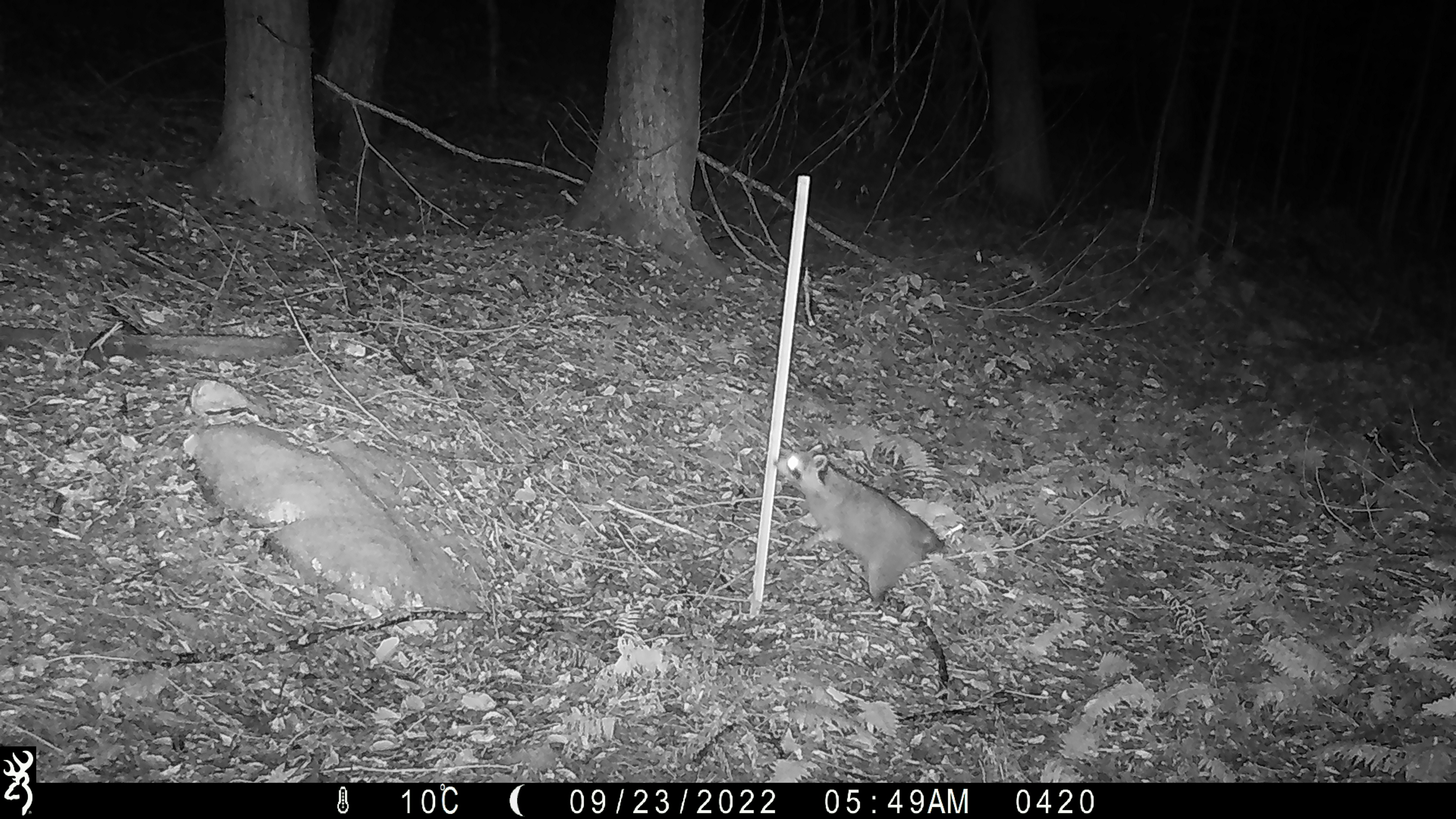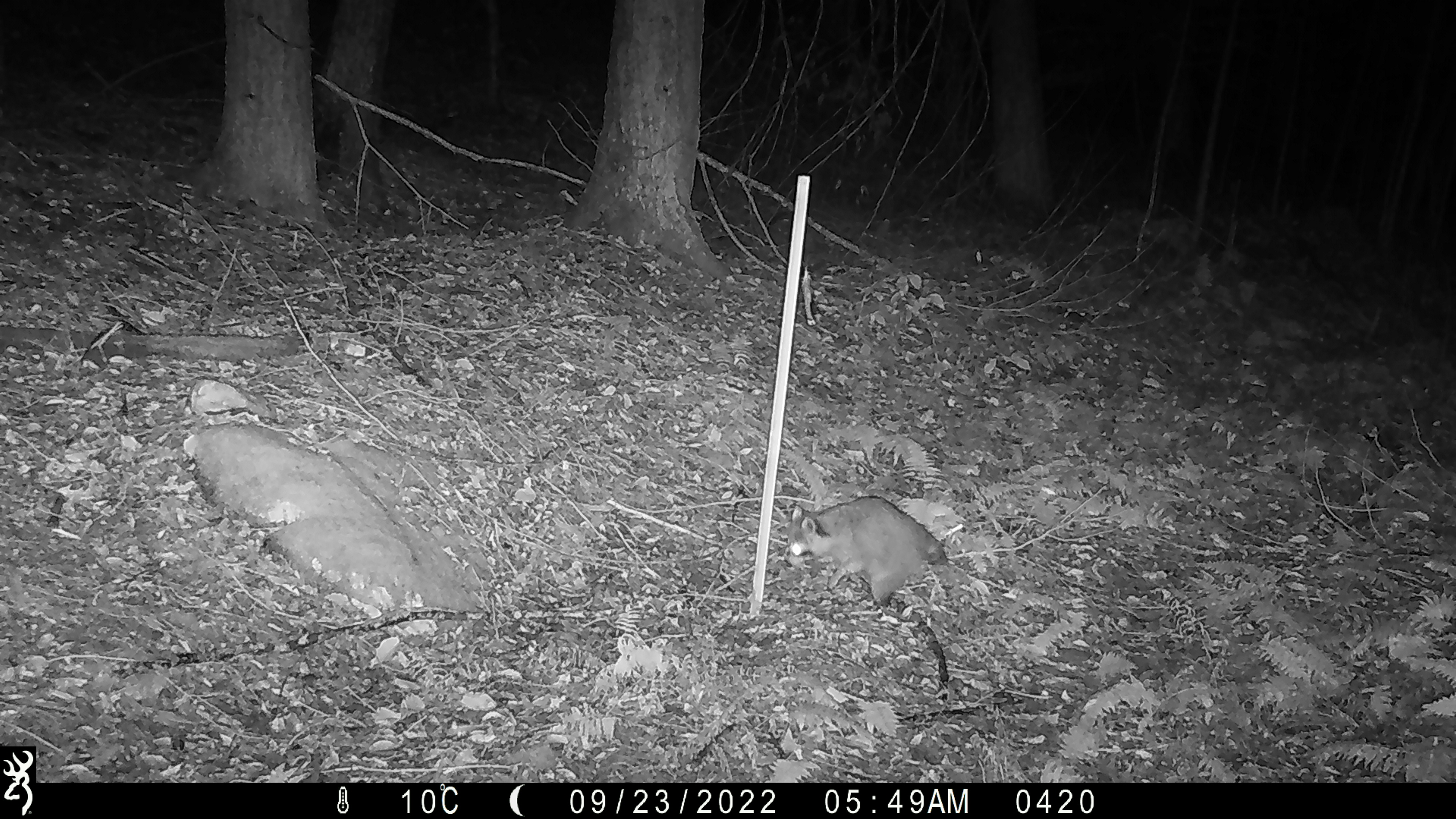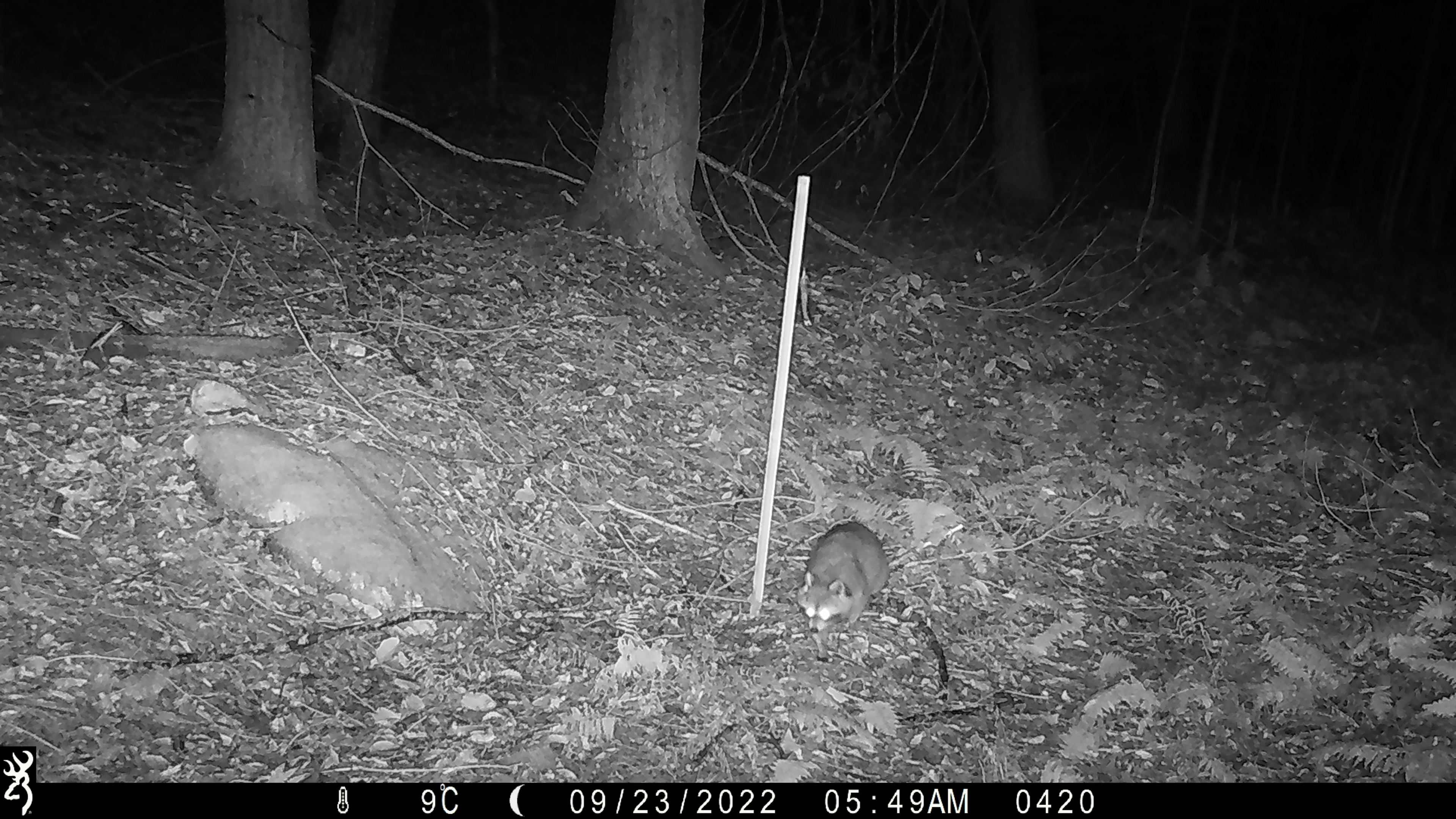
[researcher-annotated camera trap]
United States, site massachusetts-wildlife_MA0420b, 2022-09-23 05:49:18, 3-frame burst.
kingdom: Animalia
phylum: Chordata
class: Mammalia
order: Carnivora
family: Procyonidae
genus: Procyon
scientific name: Procyon lotor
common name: raccoon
Raccoon (Procyon lotor).